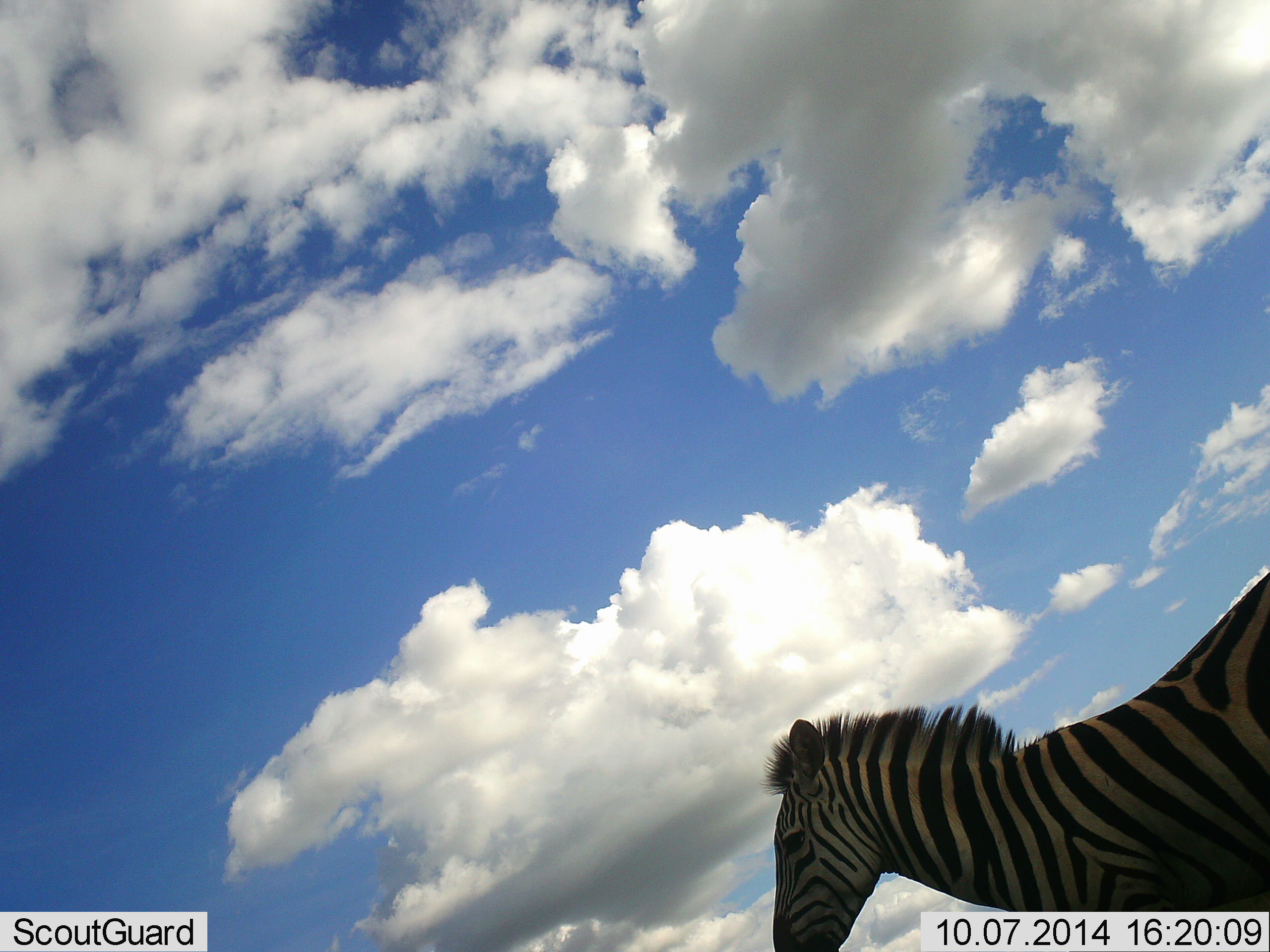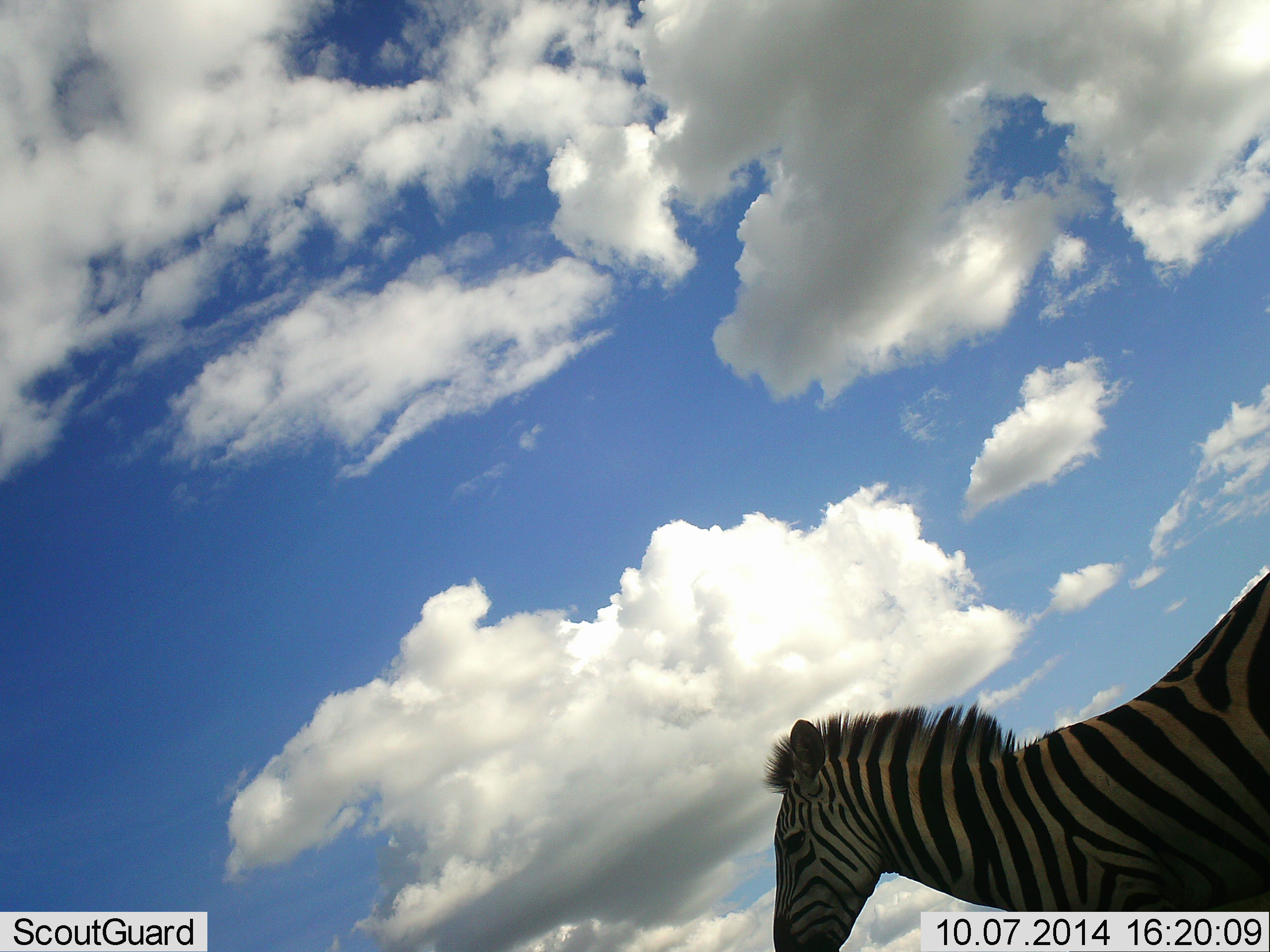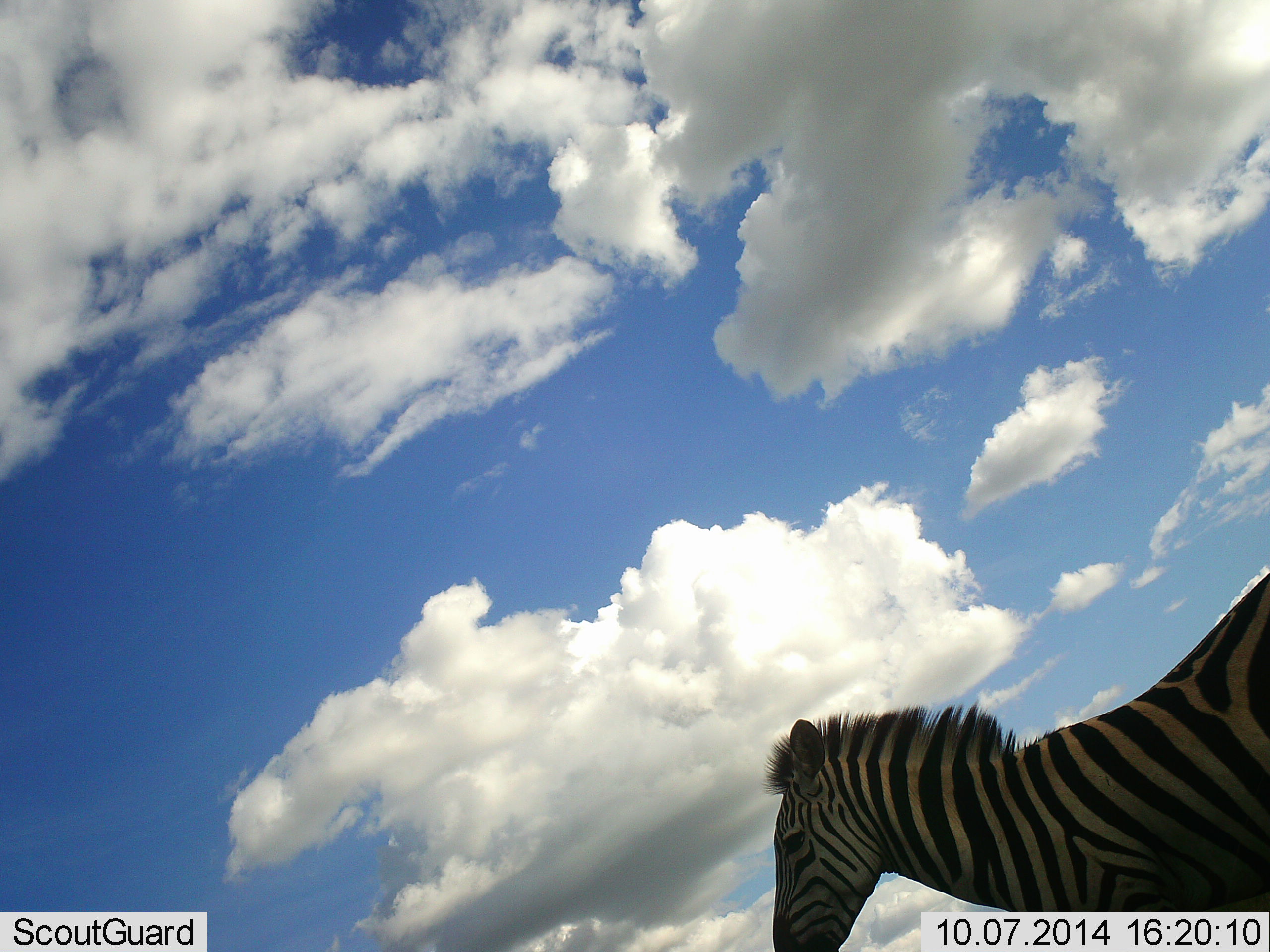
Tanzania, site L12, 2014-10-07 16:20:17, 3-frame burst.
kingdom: Animalia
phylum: Chordata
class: Mammalia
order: Perissodactyla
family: Equidae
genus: Equus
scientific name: Equus quagga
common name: plains zebra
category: zebra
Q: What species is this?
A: Zebra (plains zebra) (Equus quagga).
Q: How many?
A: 1.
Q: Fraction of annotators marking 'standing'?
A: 90%.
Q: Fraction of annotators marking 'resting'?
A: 0%.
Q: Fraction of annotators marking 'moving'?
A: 10%.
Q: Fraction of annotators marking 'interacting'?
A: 0%.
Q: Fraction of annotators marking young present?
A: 0%.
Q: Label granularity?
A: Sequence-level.